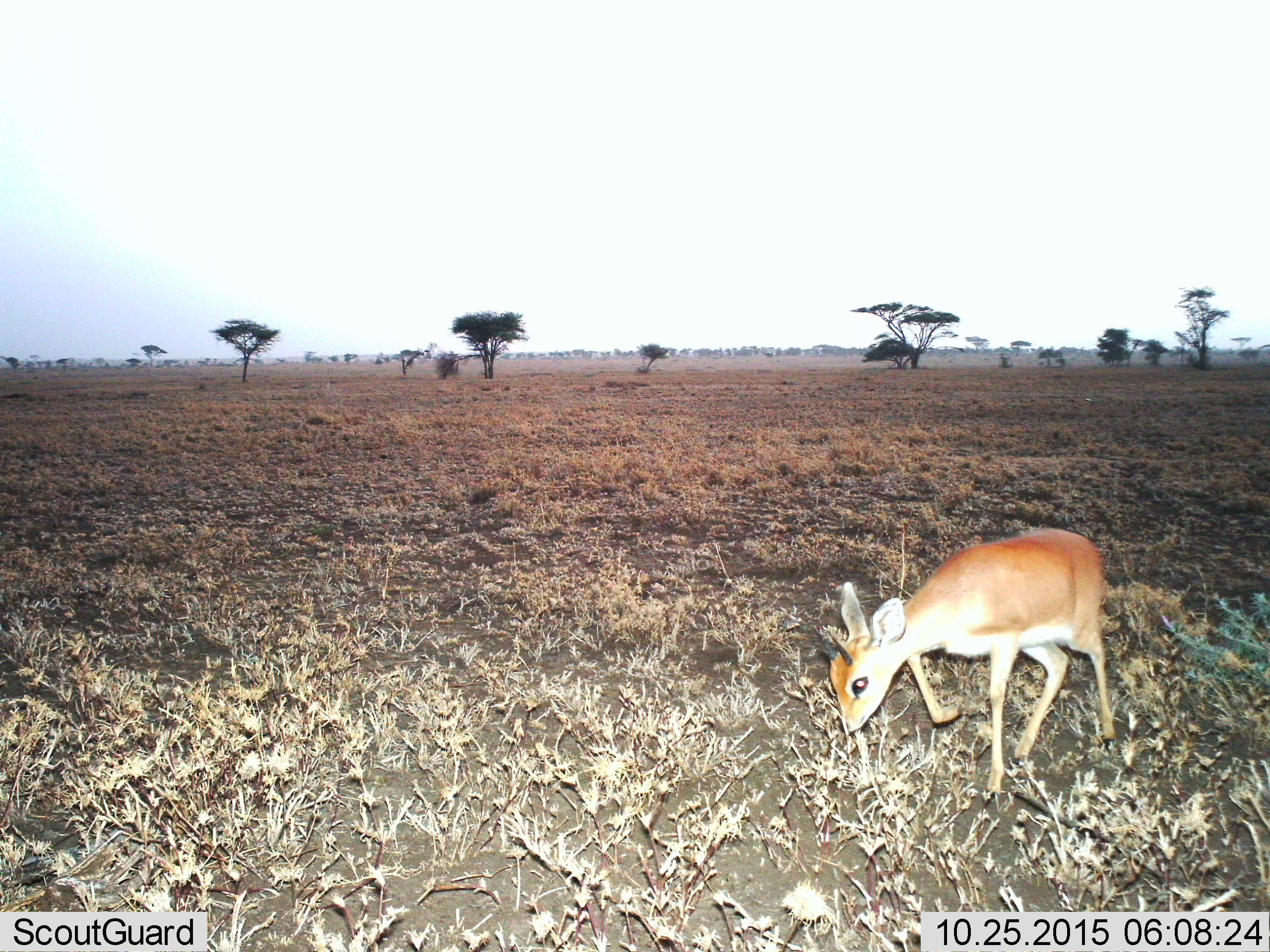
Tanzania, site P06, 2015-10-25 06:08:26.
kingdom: Animalia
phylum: Chordata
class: Mammalia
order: Artiodactyla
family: Bovidae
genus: Madoqua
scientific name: Madoqua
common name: dikdik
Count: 1.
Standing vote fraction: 0%.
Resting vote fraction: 0%.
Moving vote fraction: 75%.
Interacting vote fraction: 0%.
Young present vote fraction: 0%.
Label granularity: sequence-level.